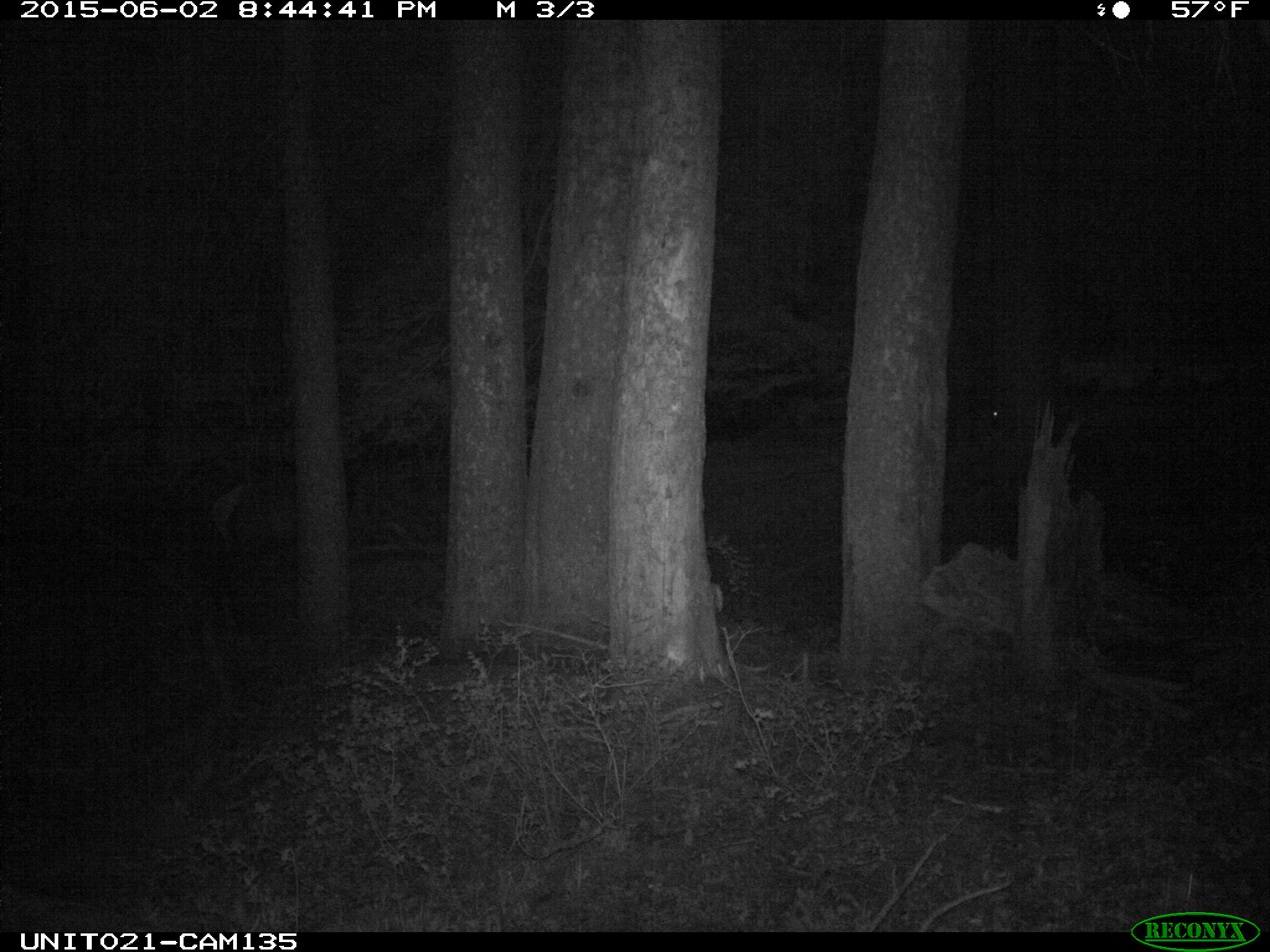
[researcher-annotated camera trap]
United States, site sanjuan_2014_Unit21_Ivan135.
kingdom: Animalia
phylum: Chordata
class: Mammalia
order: Artiodactyla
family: Cervidae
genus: Cervus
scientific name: Cervus elaphus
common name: red deer